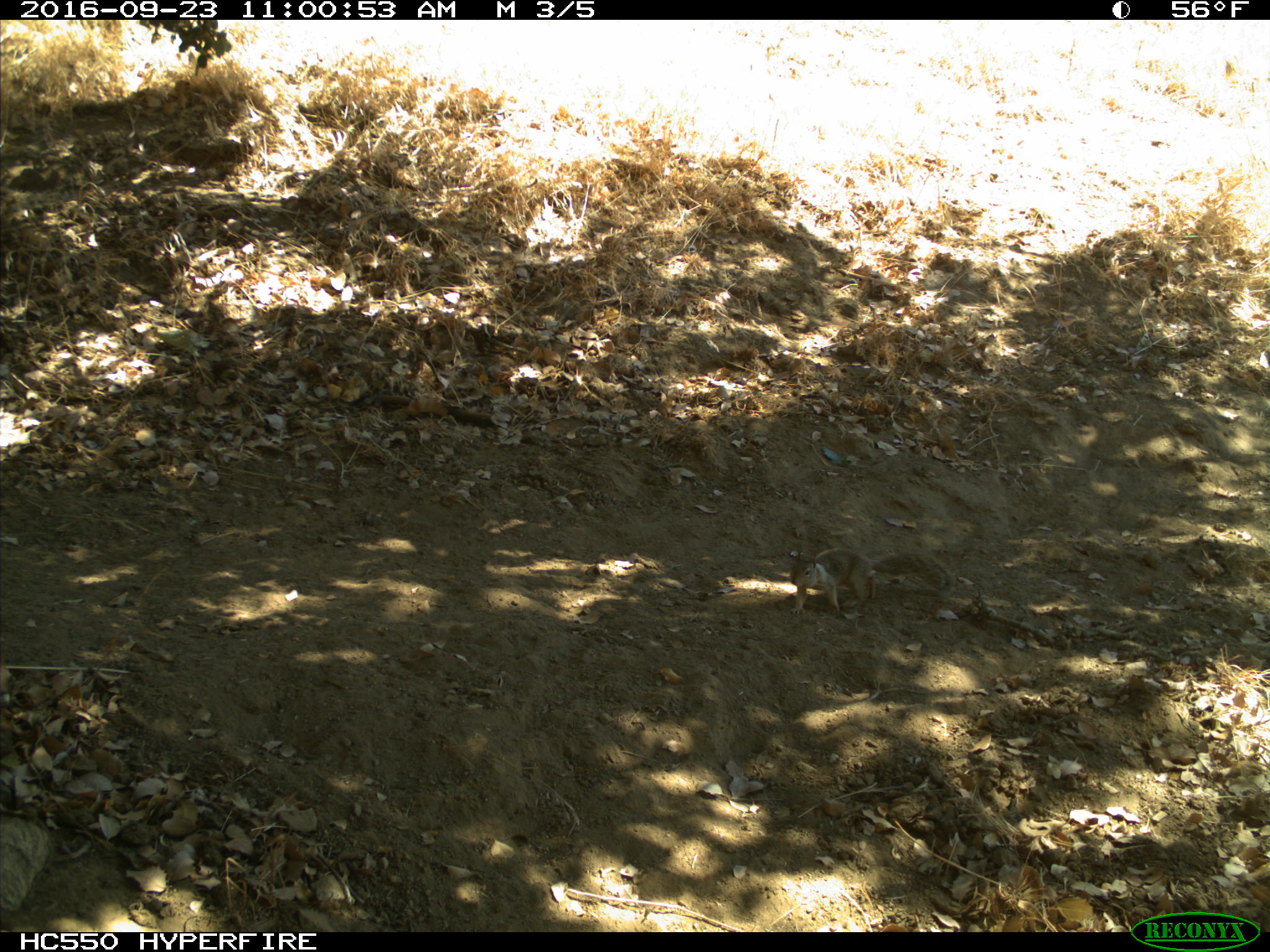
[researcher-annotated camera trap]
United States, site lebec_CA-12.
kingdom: Animalia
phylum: Chordata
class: Mammalia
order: Rodentia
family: Sciuridae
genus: Otospermophilus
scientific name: Otospermophilus beecheyi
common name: california ground squirrel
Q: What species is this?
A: Otospermophilus beecheyi (california ground squirrel).